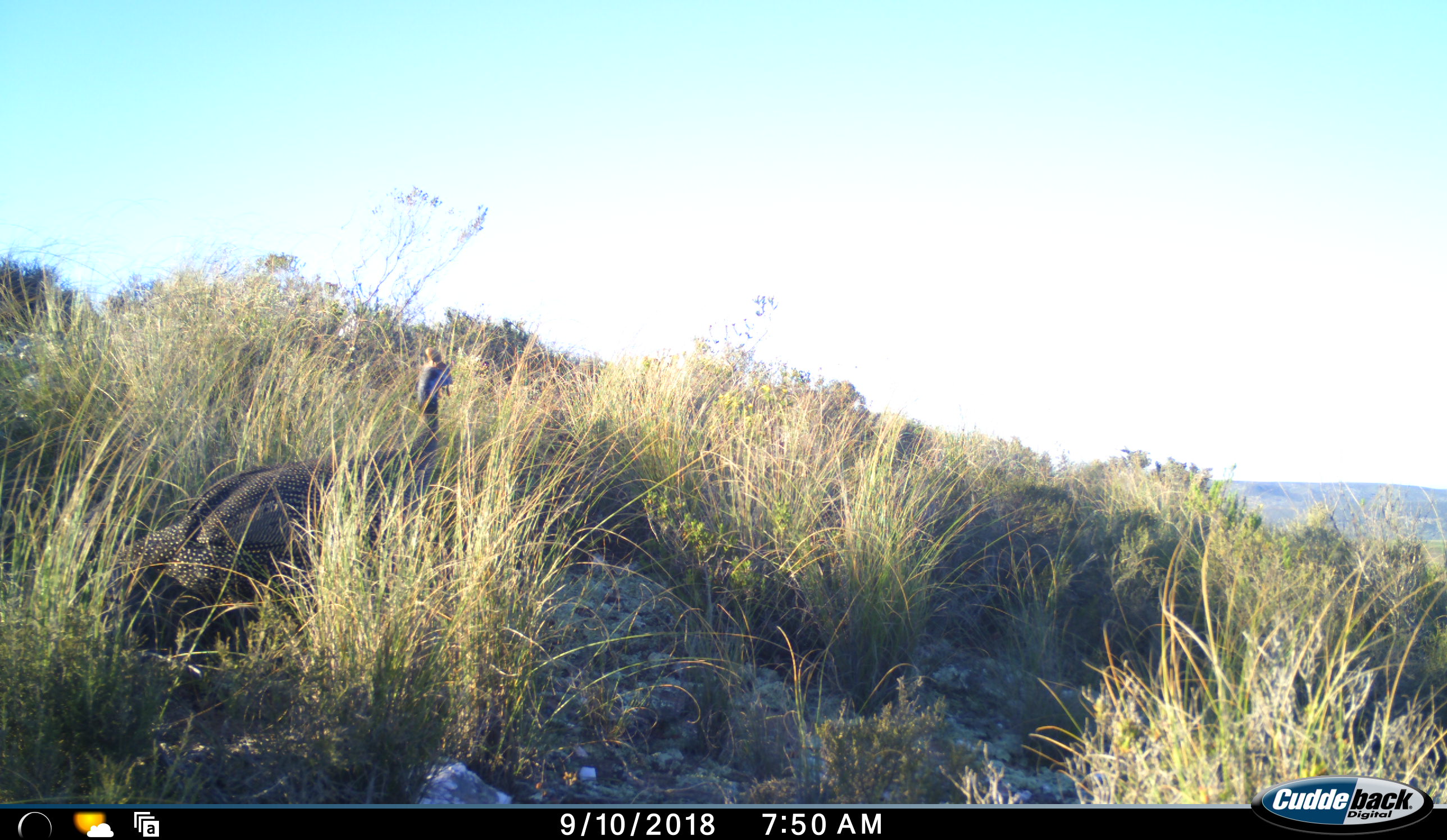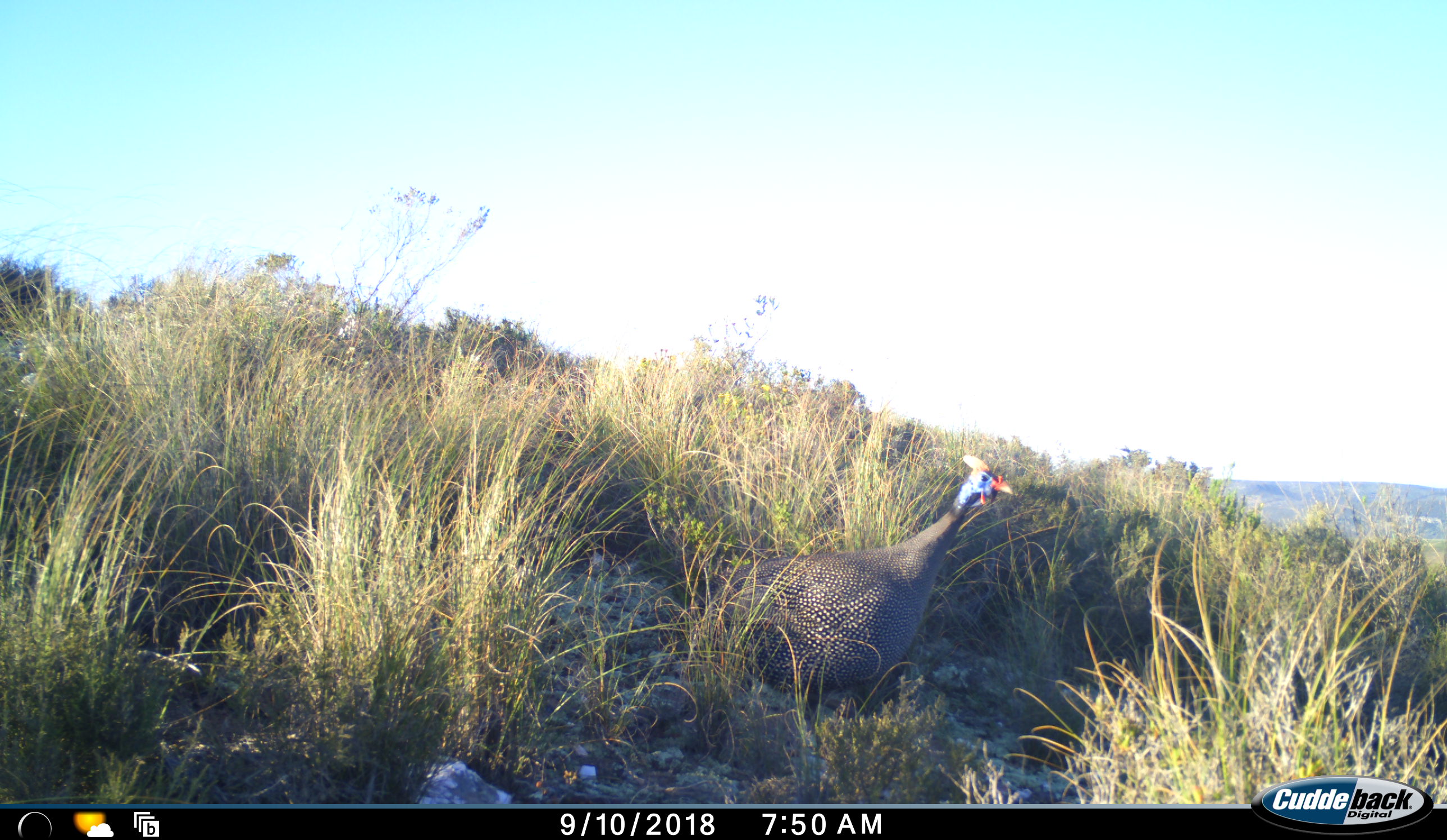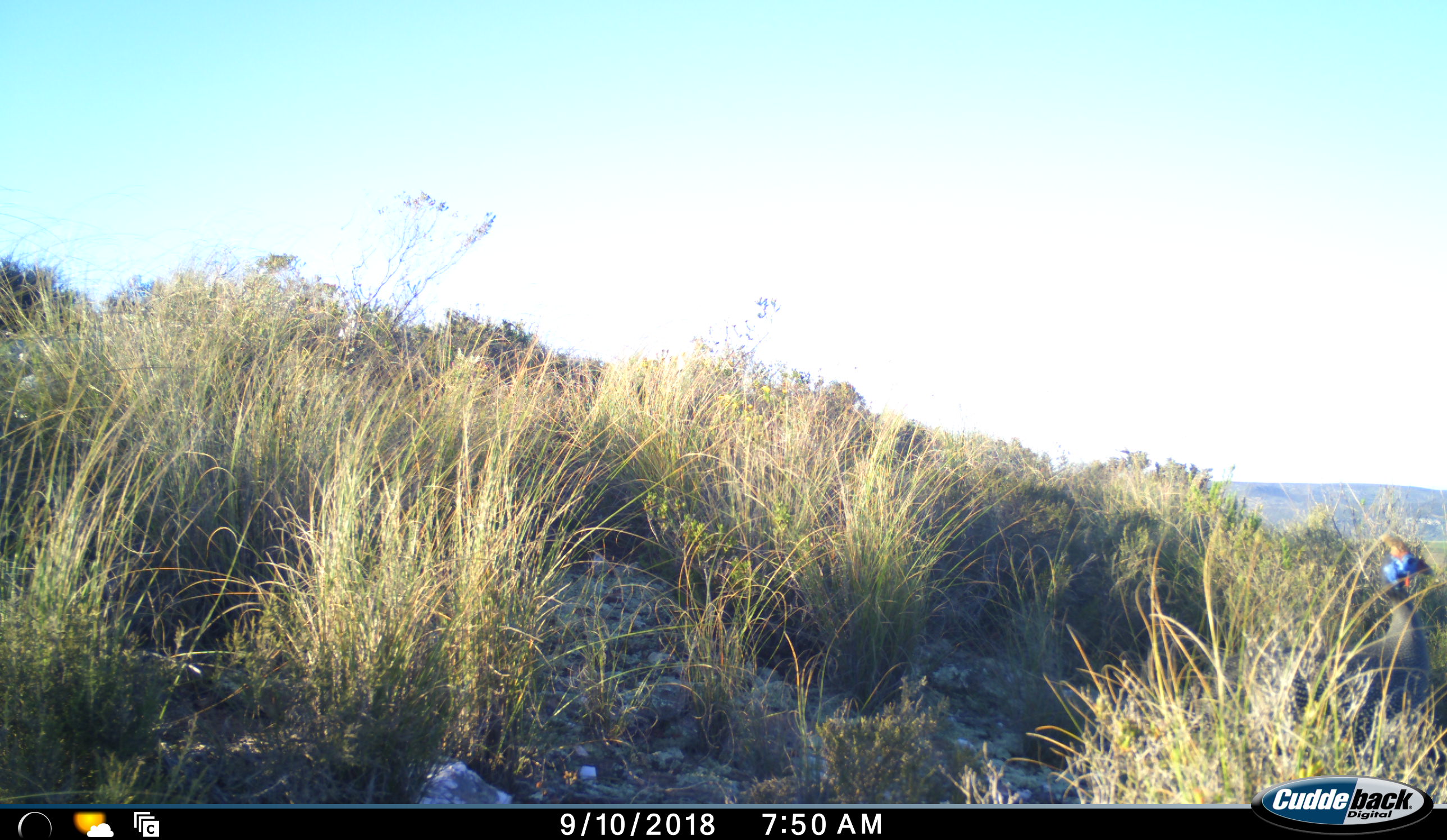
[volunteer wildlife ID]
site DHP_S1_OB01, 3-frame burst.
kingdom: Animalia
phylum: Chordata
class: Aves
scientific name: Aves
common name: bird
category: birdother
Birdother (bird) (Aves), count 1. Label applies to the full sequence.